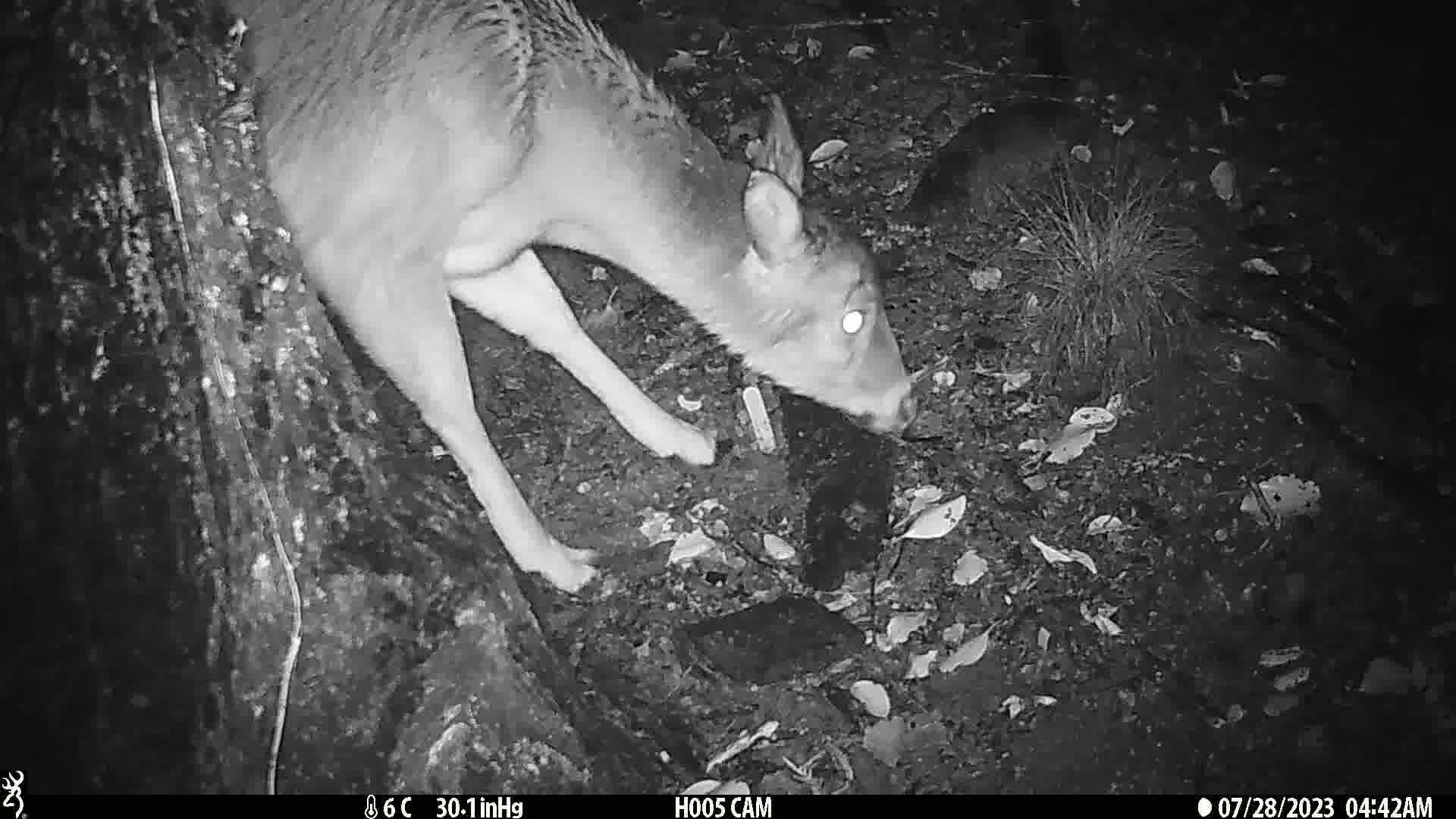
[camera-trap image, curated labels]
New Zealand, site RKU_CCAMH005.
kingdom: Animalia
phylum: Chordata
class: Mammalia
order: Artiodactyla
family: Cervidae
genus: Odocoileus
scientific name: Odocoileus virginianus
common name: white-tailed deer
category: white tailed deer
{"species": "white tailed deer (white-tailed deer) (Odocoileus virginianus)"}